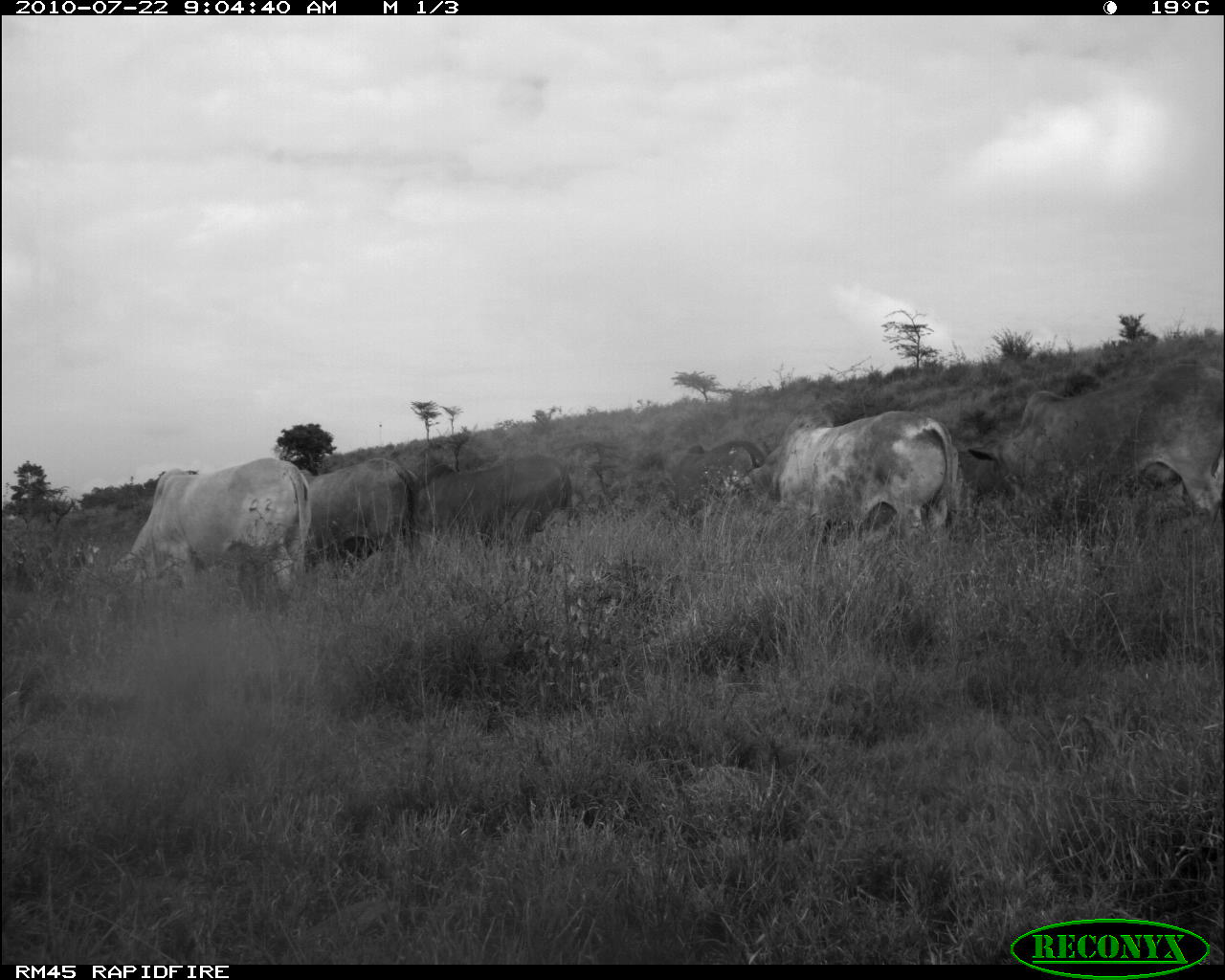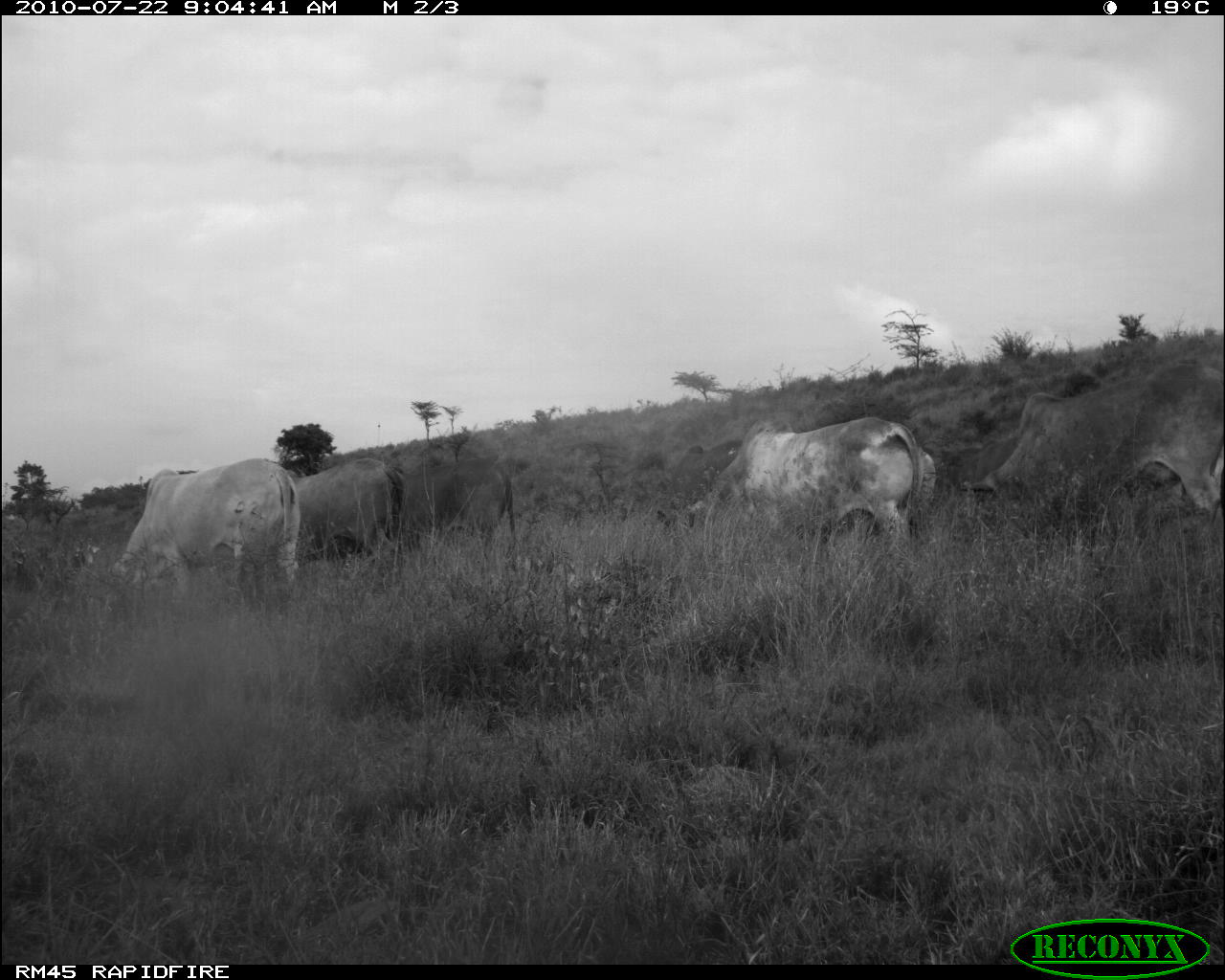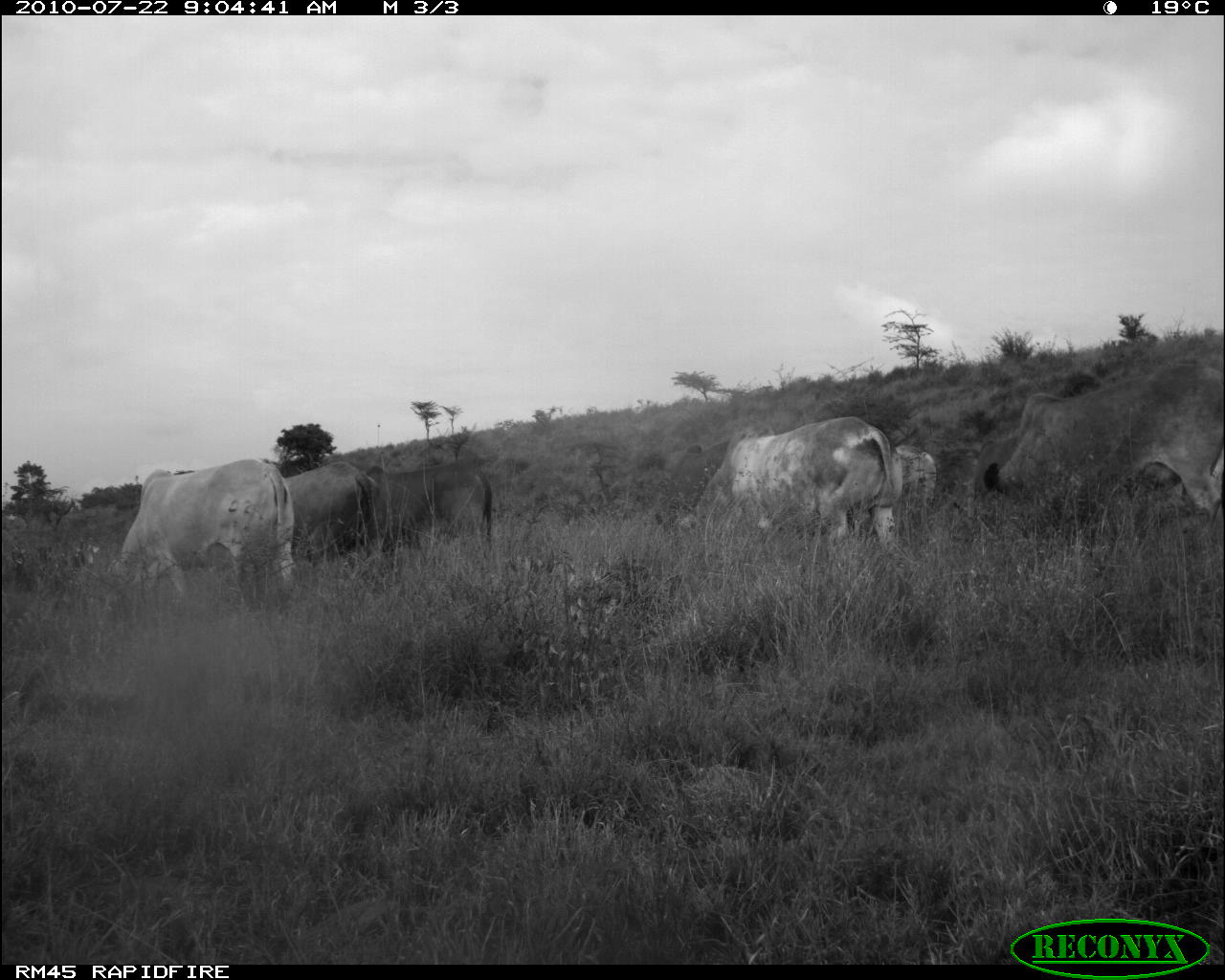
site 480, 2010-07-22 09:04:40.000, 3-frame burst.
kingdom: Animalia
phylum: Chordata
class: Mammalia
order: Artiodactyla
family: Bovidae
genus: Bos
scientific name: Bos taurus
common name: domestic cattle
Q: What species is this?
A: Bos taurus (domestic cattle).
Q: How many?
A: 6.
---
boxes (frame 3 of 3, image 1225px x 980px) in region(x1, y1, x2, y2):
bos taurus: region(976, 352, 1225, 520); region(651, 414, 905, 554); region(108, 456, 297, 598); region(344, 462, 494, 560); region(280, 462, 391, 579); region(854, 442, 938, 531); region(10, 546, 86, 598); region(1056, 369, 1104, 402)